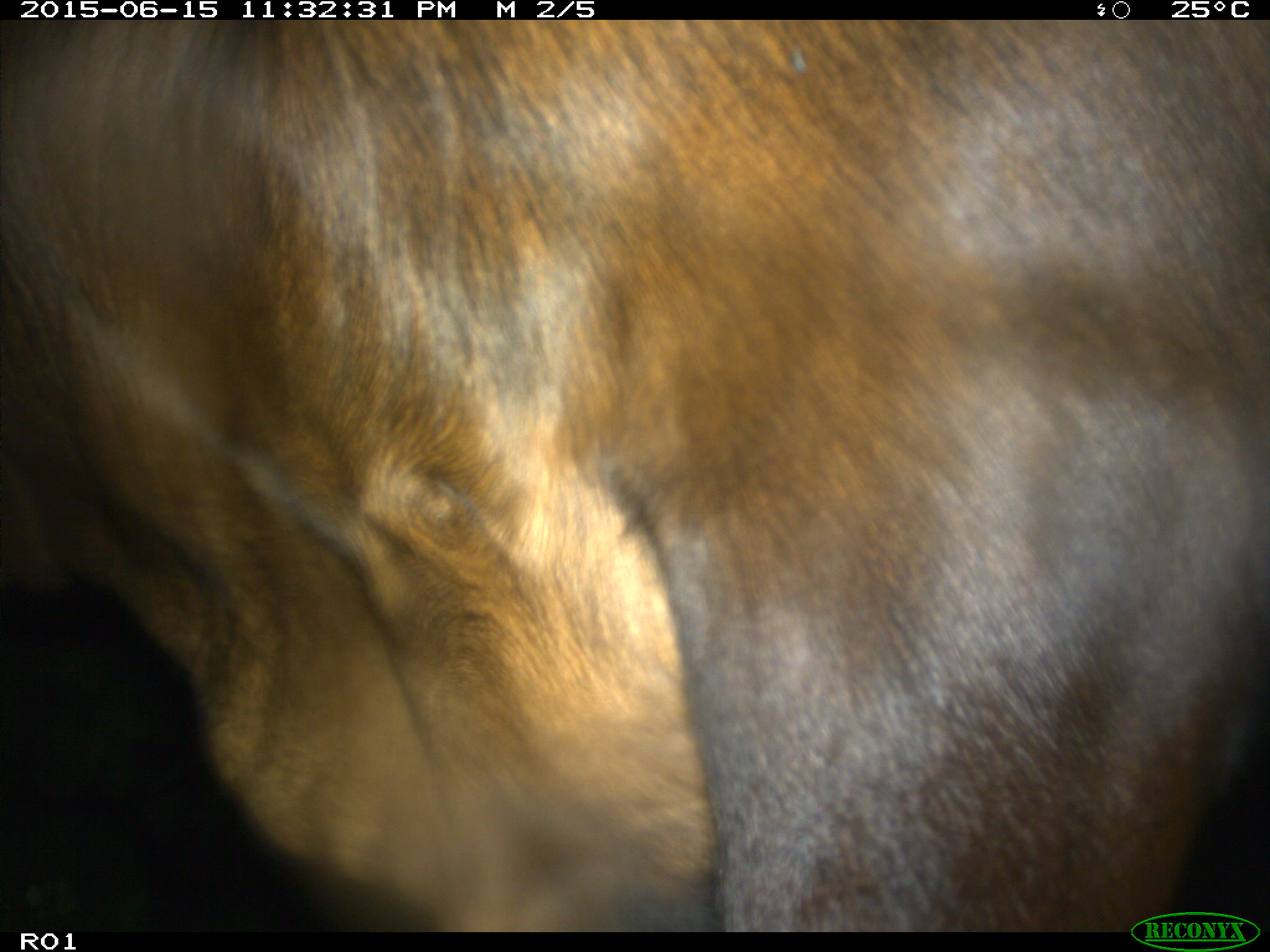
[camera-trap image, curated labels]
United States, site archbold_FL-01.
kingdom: Animalia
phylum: Chordata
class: Mammalia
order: Artiodactyla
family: Bovidae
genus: Bos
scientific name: Bos taurus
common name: domestic cow